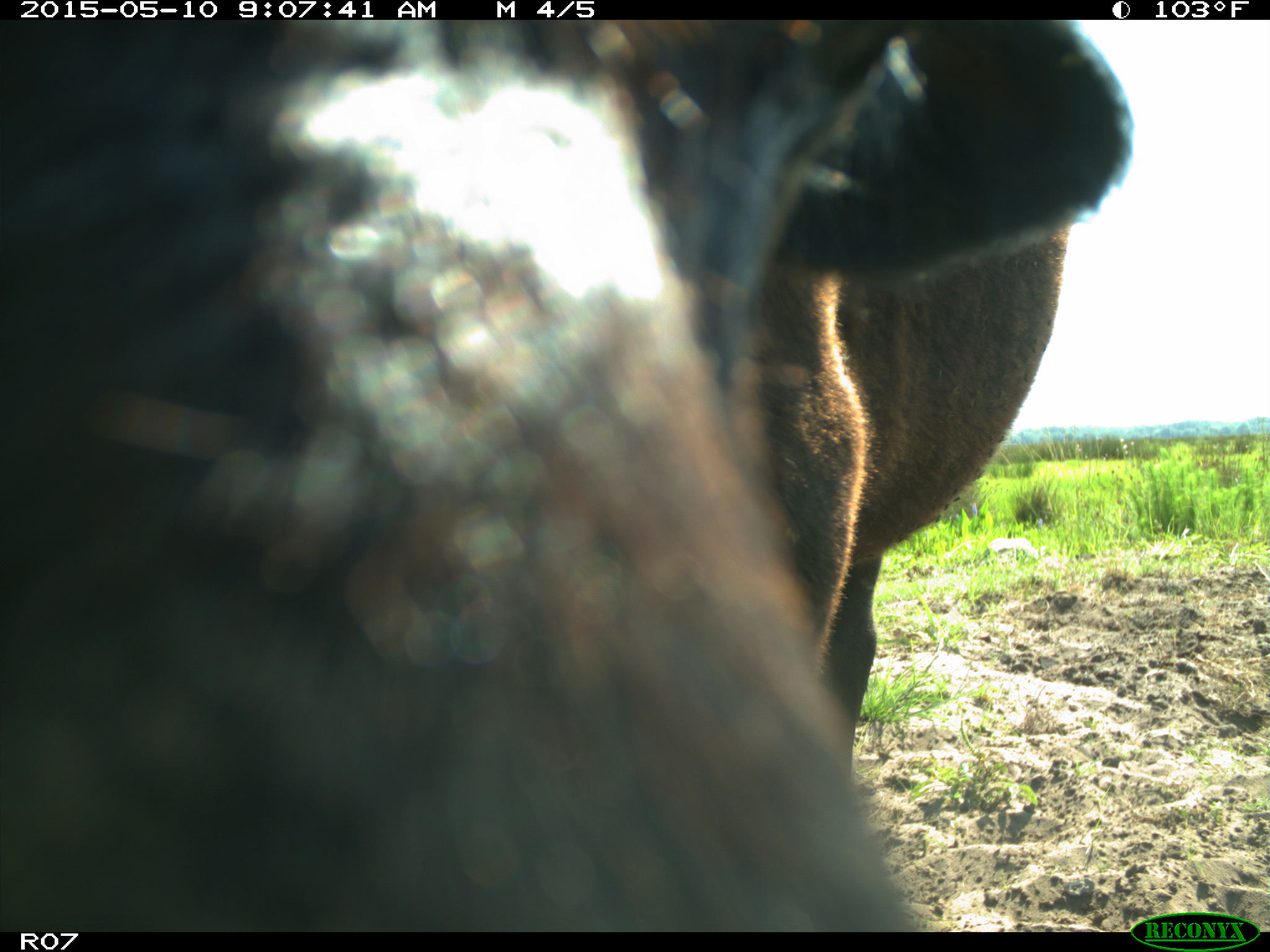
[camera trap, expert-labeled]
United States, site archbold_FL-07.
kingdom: Animalia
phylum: Chordata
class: Mammalia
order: Artiodactyla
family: Bovidae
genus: Bos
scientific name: Bos taurus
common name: domestic cow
Bos taurus (domestic cow).